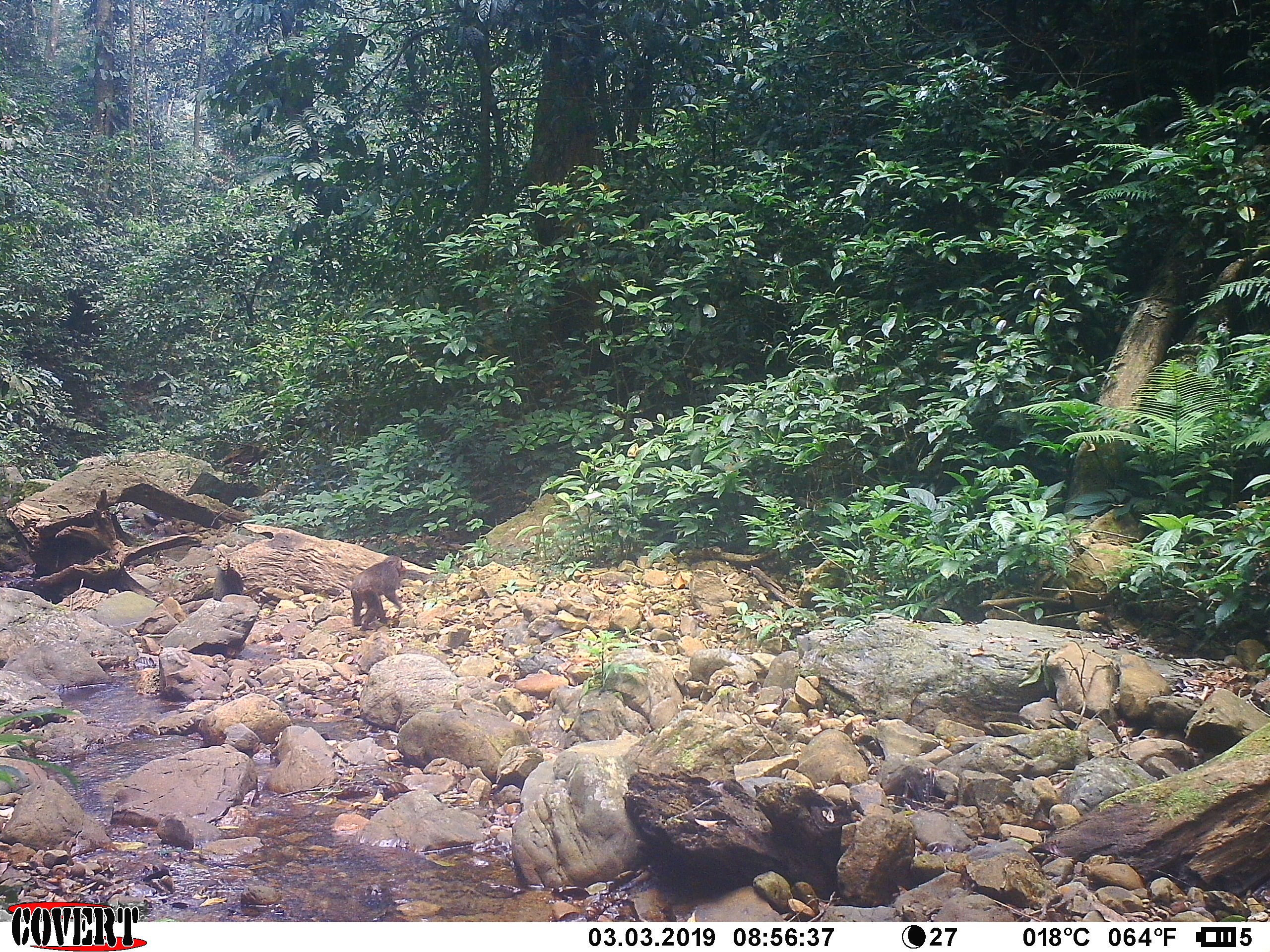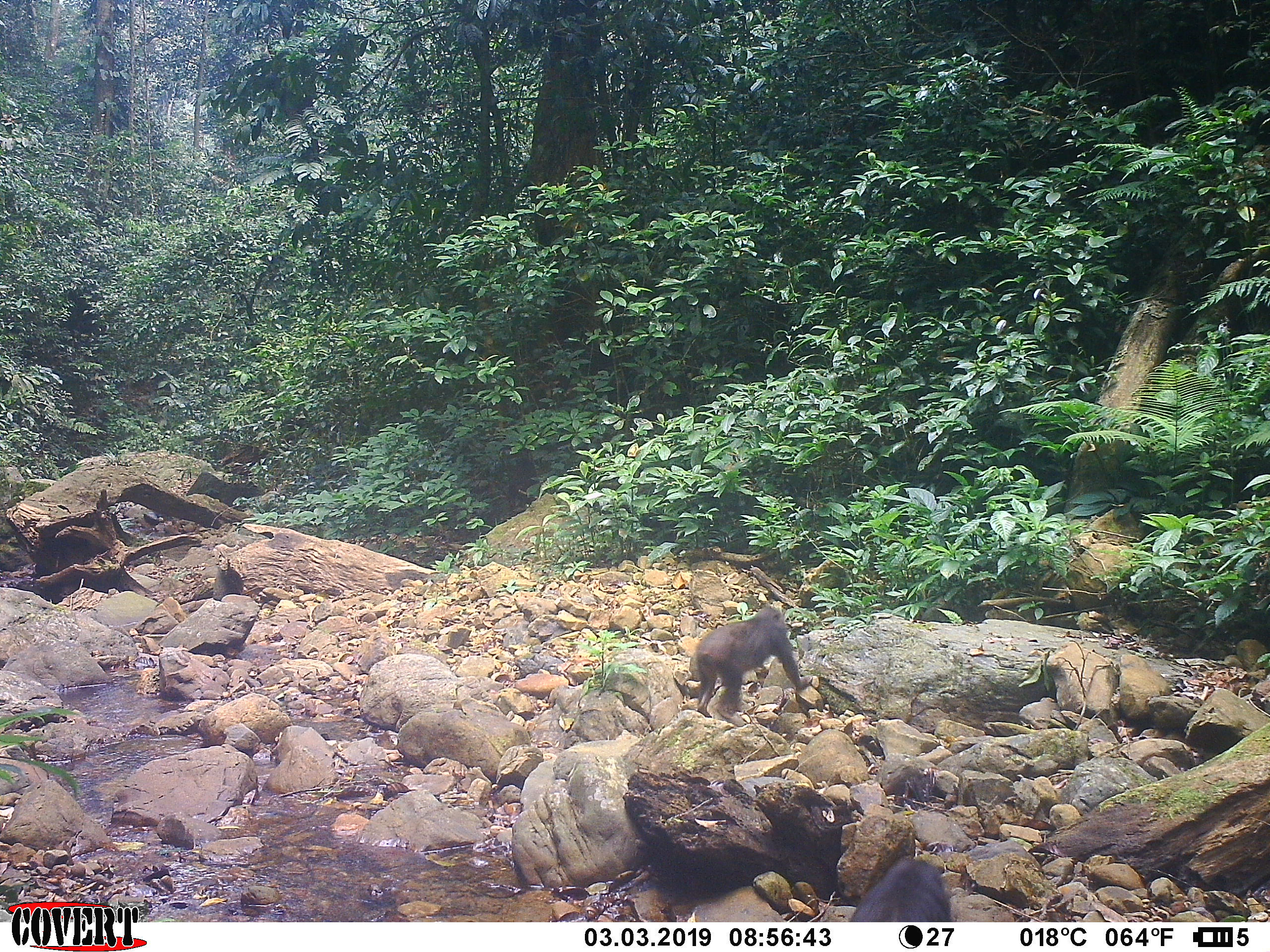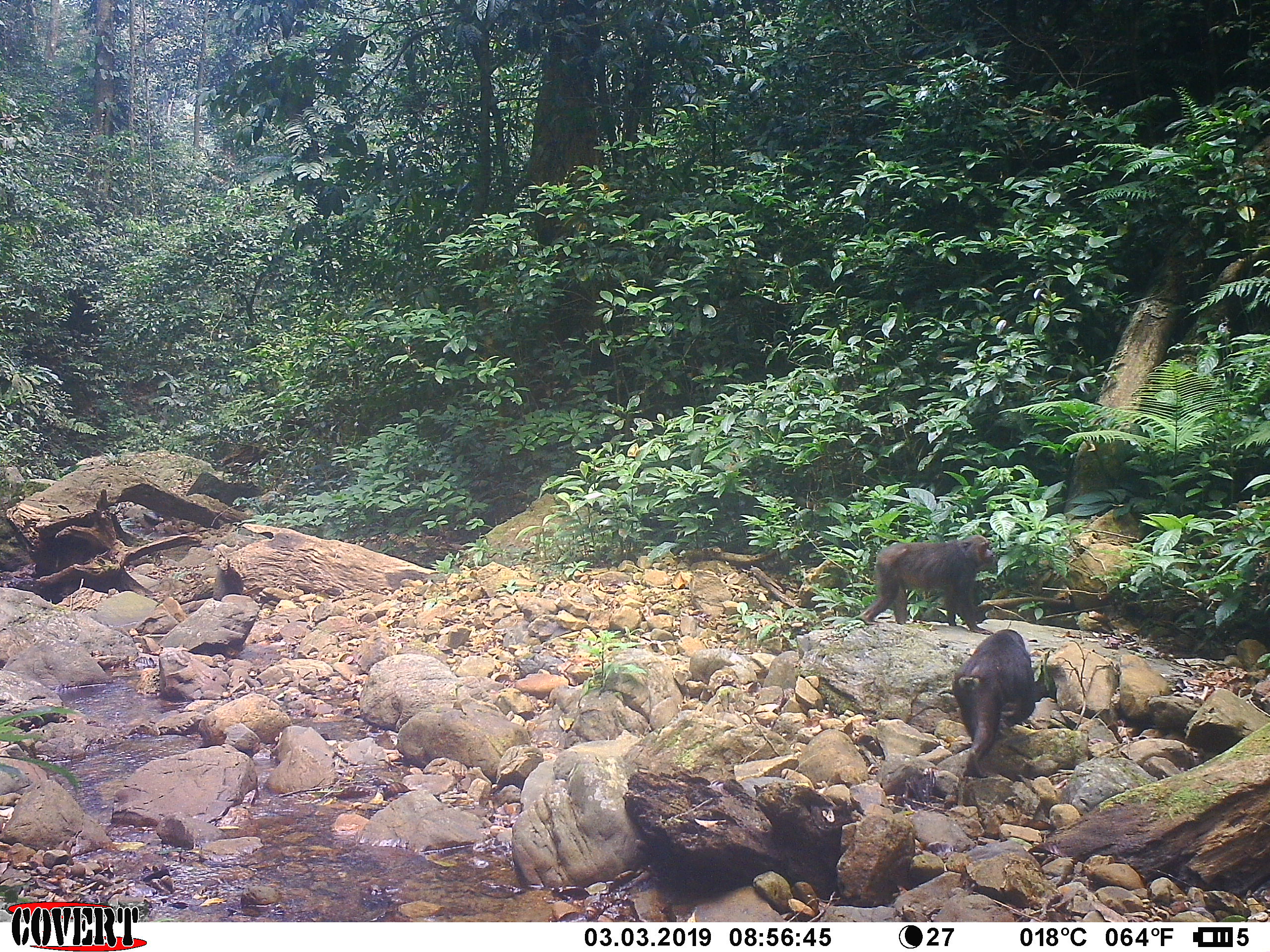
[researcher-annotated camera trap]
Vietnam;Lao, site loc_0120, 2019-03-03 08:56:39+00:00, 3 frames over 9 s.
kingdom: Animalia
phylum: Chordata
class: Mammalia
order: Primates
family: Cercopithecidae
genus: Macaca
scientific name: Macaca arctoides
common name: stump-tailed macaque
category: stump tailed macaque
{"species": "stump tailed macaque (stump-tailed macaque) (Macaca arctoides)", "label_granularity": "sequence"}